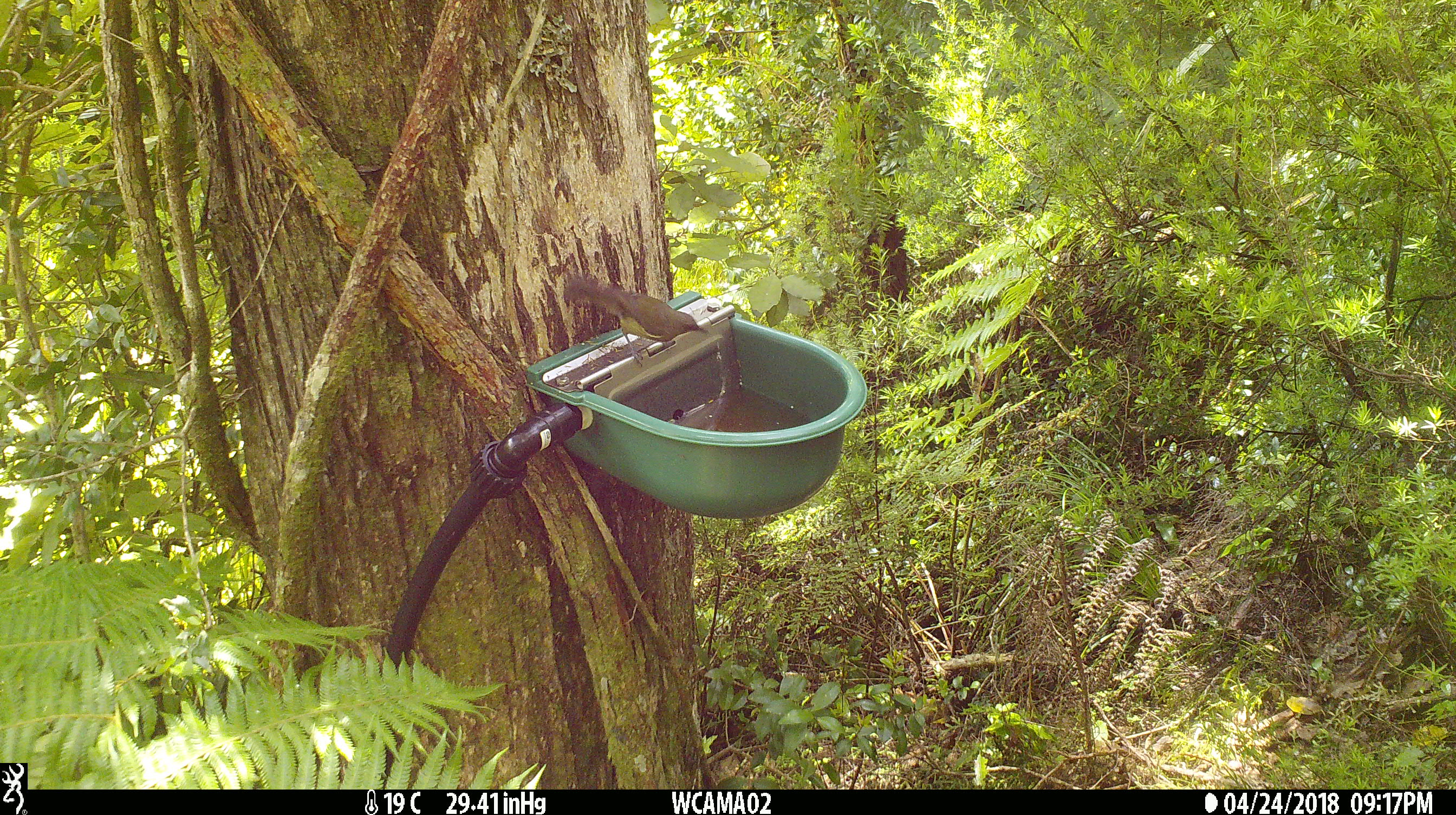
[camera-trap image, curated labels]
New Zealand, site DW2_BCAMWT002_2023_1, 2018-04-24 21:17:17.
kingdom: Animalia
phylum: Chordata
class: Aves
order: Passeriformes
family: Meliphagidae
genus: Anthornis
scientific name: Anthornis melanura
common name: new zealand bellbird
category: bellbird